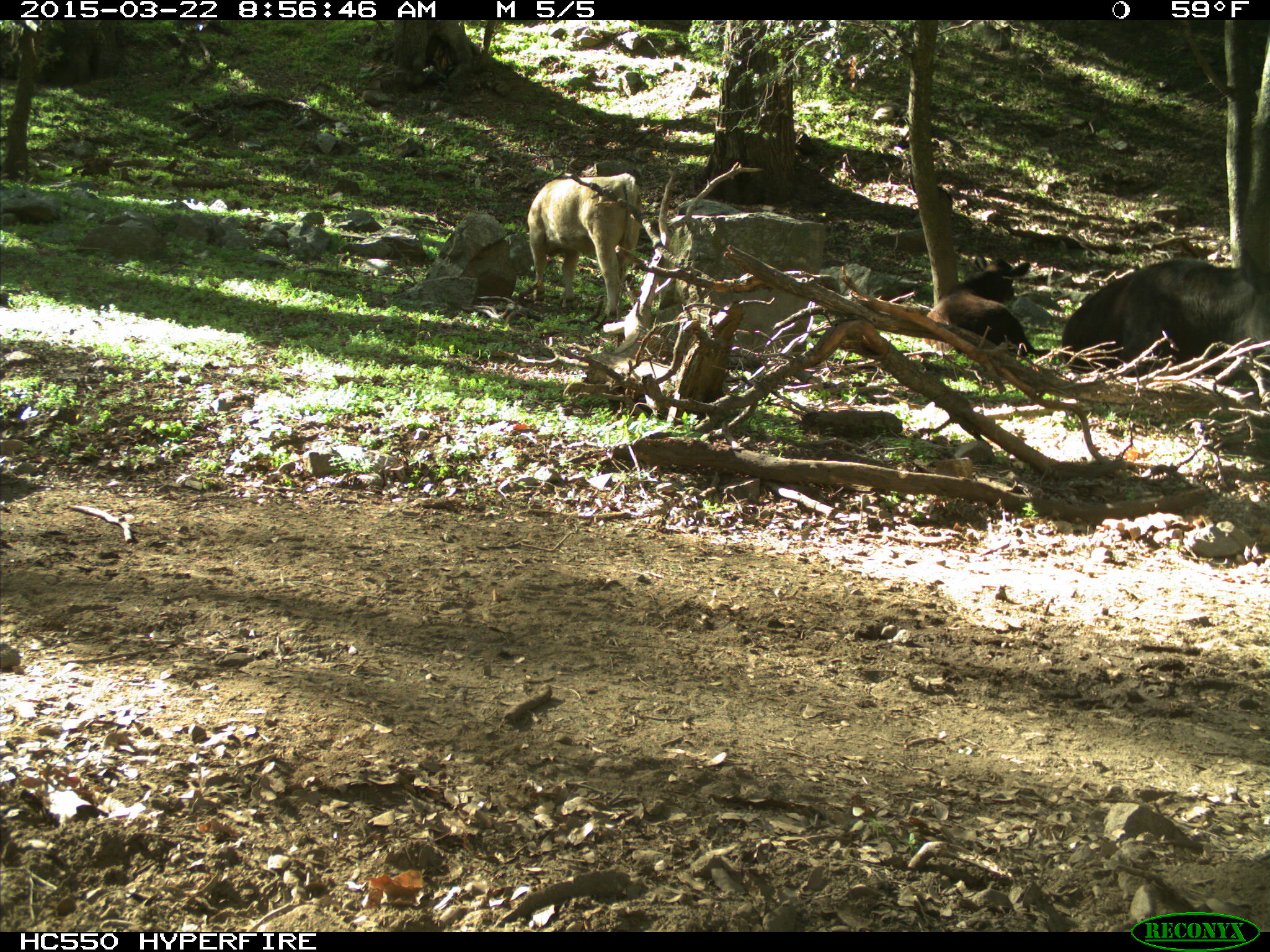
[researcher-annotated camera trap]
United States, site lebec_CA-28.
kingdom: Animalia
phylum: Chordata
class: Mammalia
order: Artiodactyla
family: Bovidae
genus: Bos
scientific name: Bos taurus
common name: domestic cow